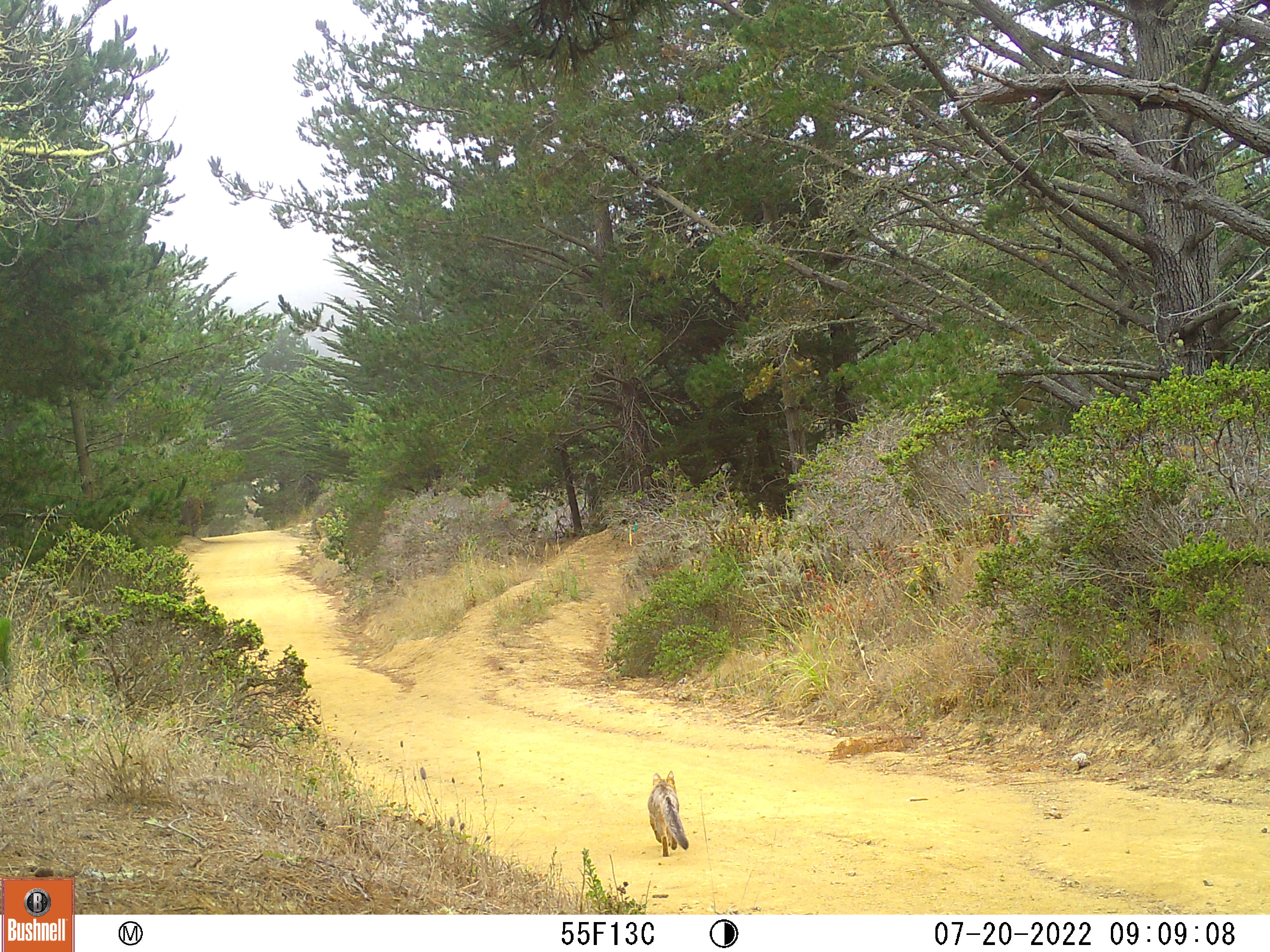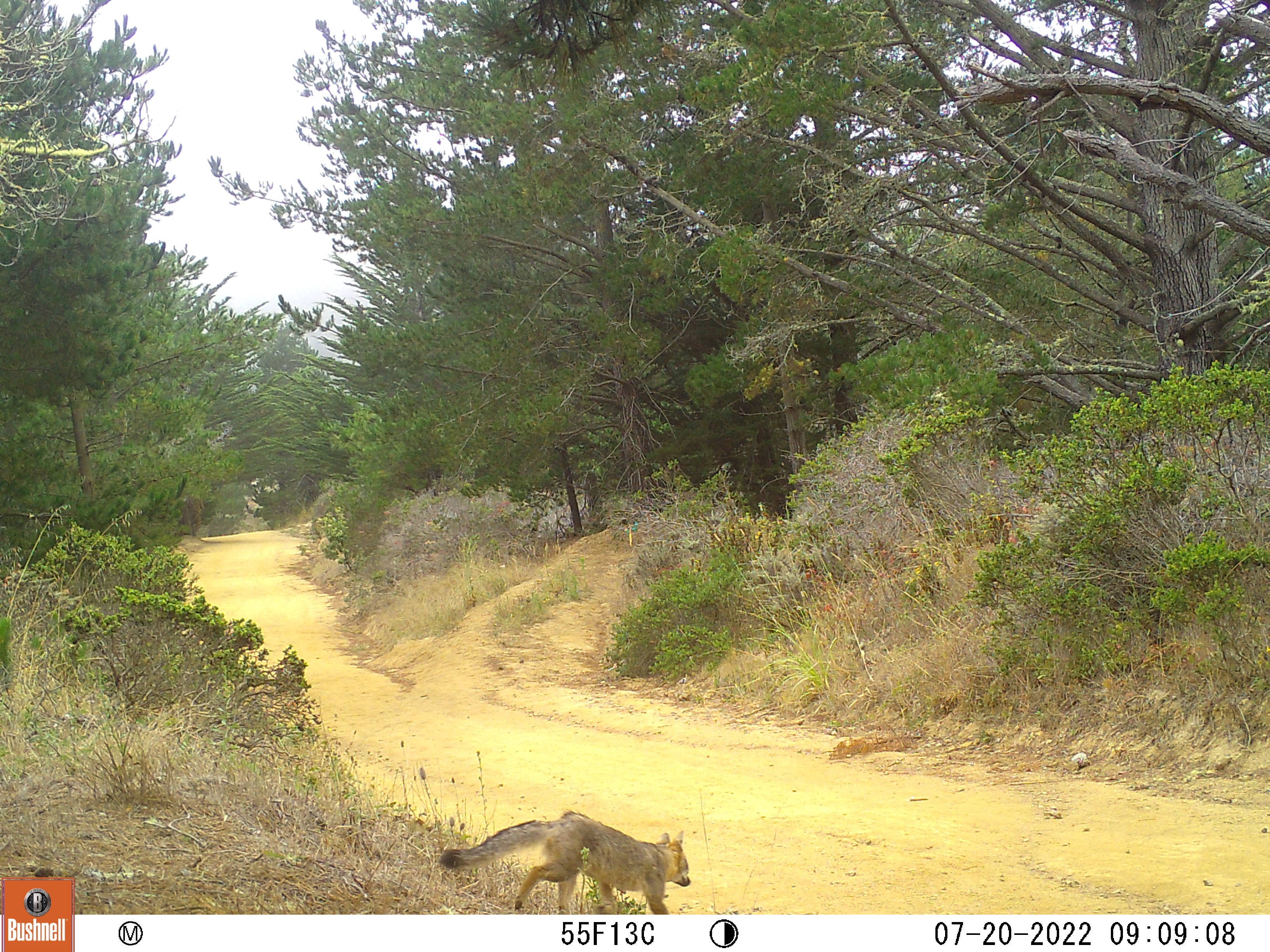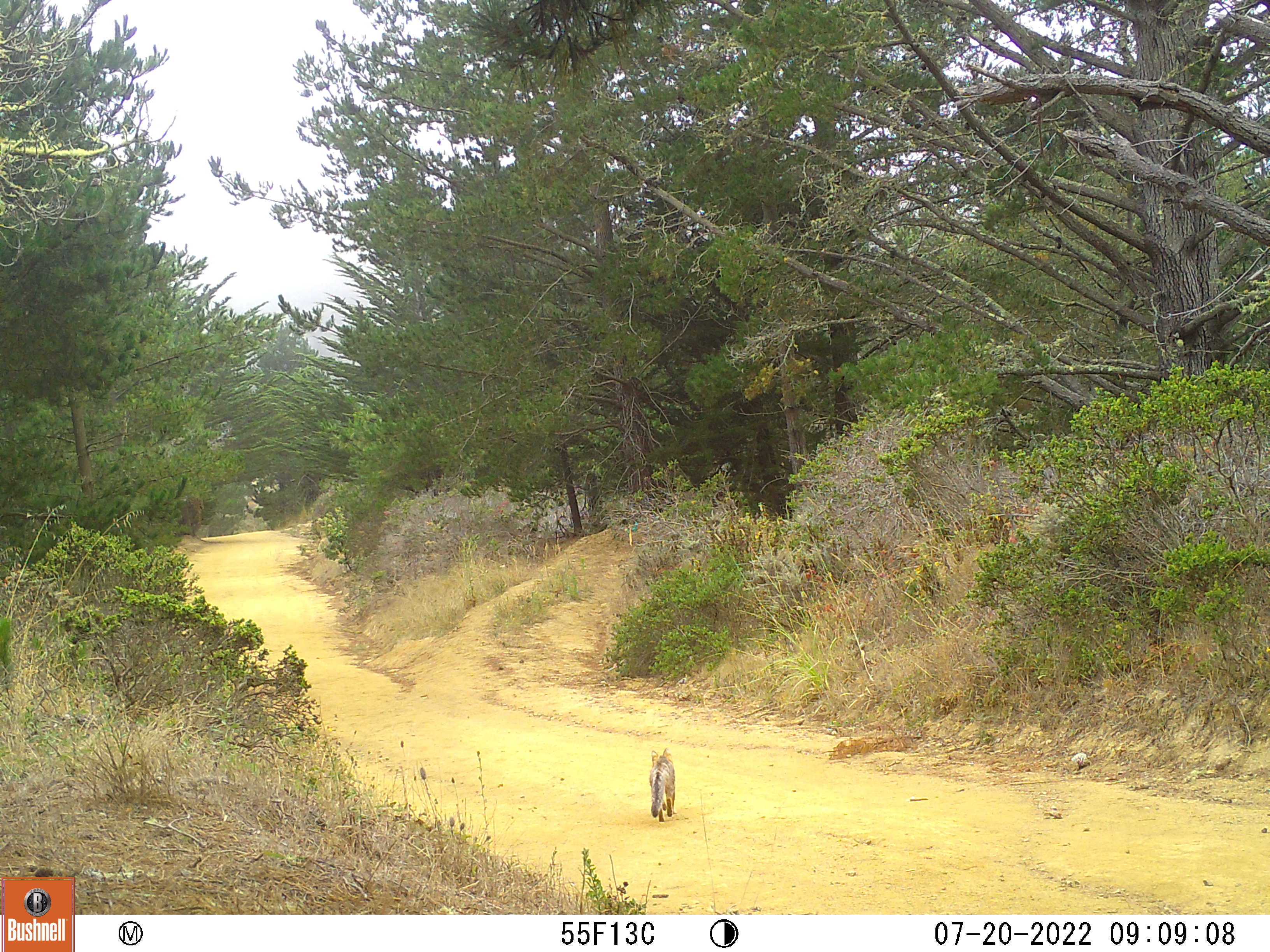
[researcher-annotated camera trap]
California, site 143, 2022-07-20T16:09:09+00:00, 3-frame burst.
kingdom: Animalia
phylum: Chordata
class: Mammalia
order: Carnivora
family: Canidae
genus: Urocyon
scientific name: Urocyon cinereoargenteus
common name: gray fox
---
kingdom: Animalia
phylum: Chordata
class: Mammalia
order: Carnivora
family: Canidae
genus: Canis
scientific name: Canis latrans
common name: coyote